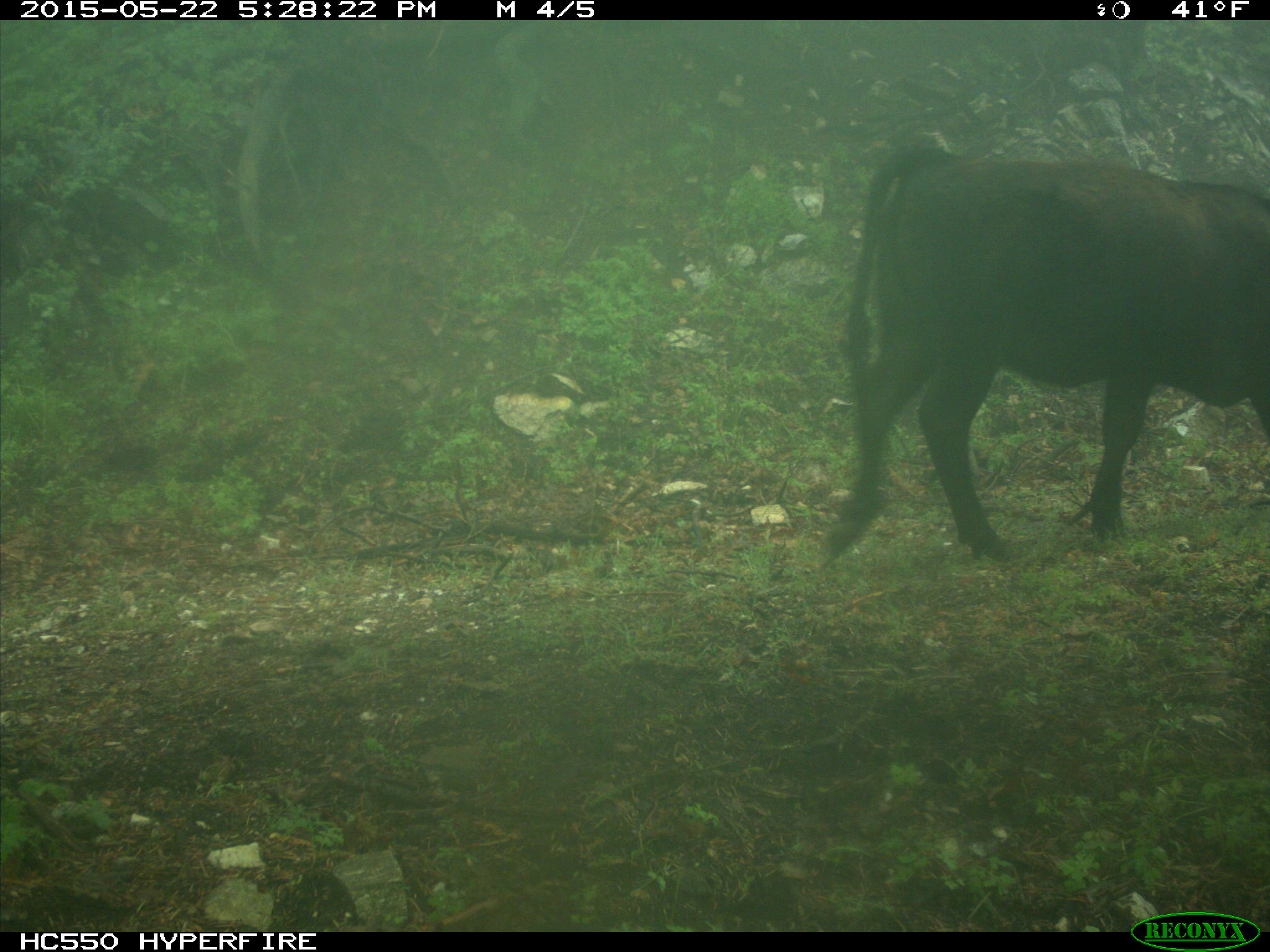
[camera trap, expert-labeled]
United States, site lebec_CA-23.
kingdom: Animalia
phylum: Chordata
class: Mammalia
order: Artiodactyla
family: Bovidae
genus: Bos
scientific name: Bos taurus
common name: domestic cow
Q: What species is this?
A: Bos taurus (domestic cow).